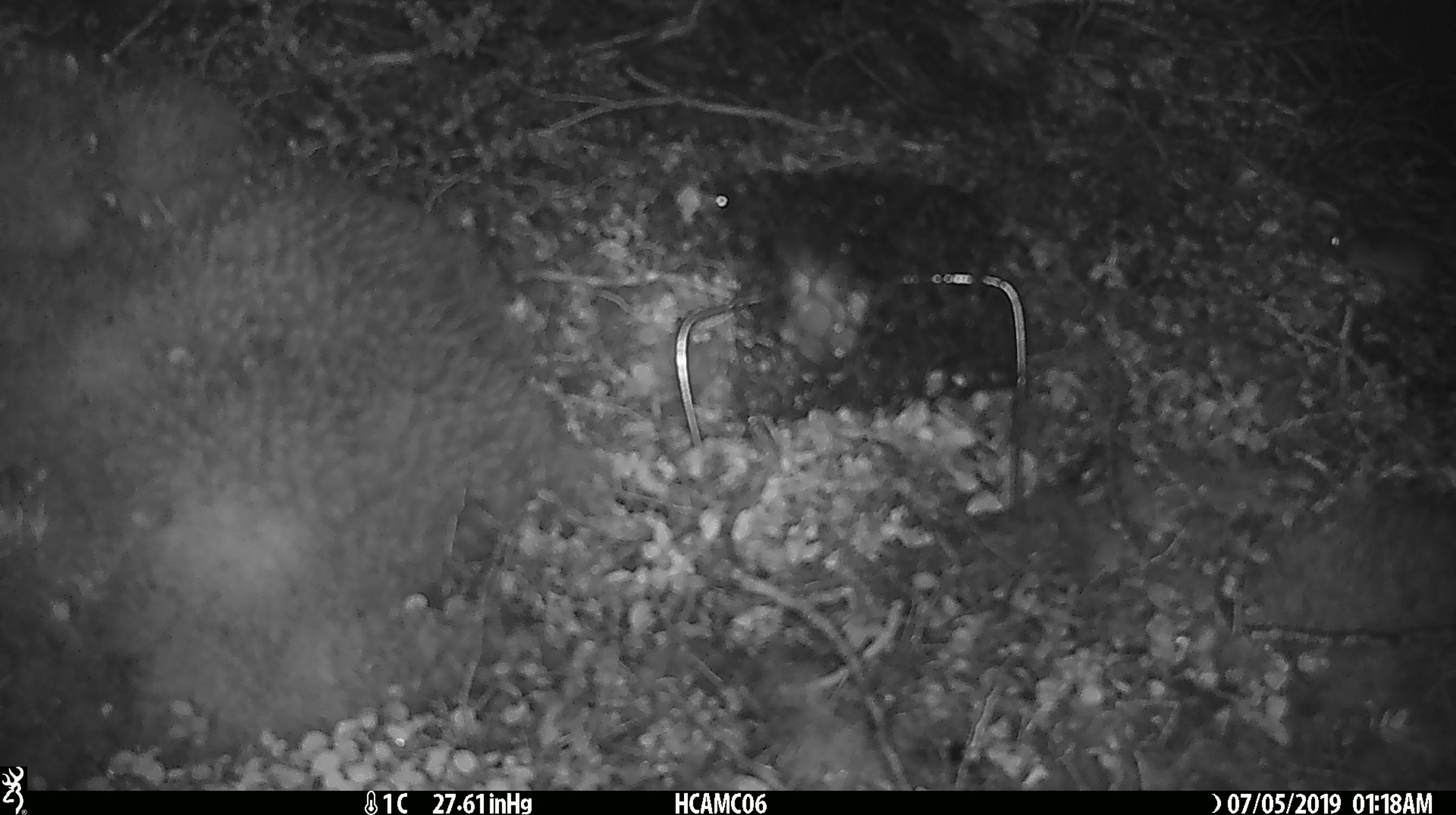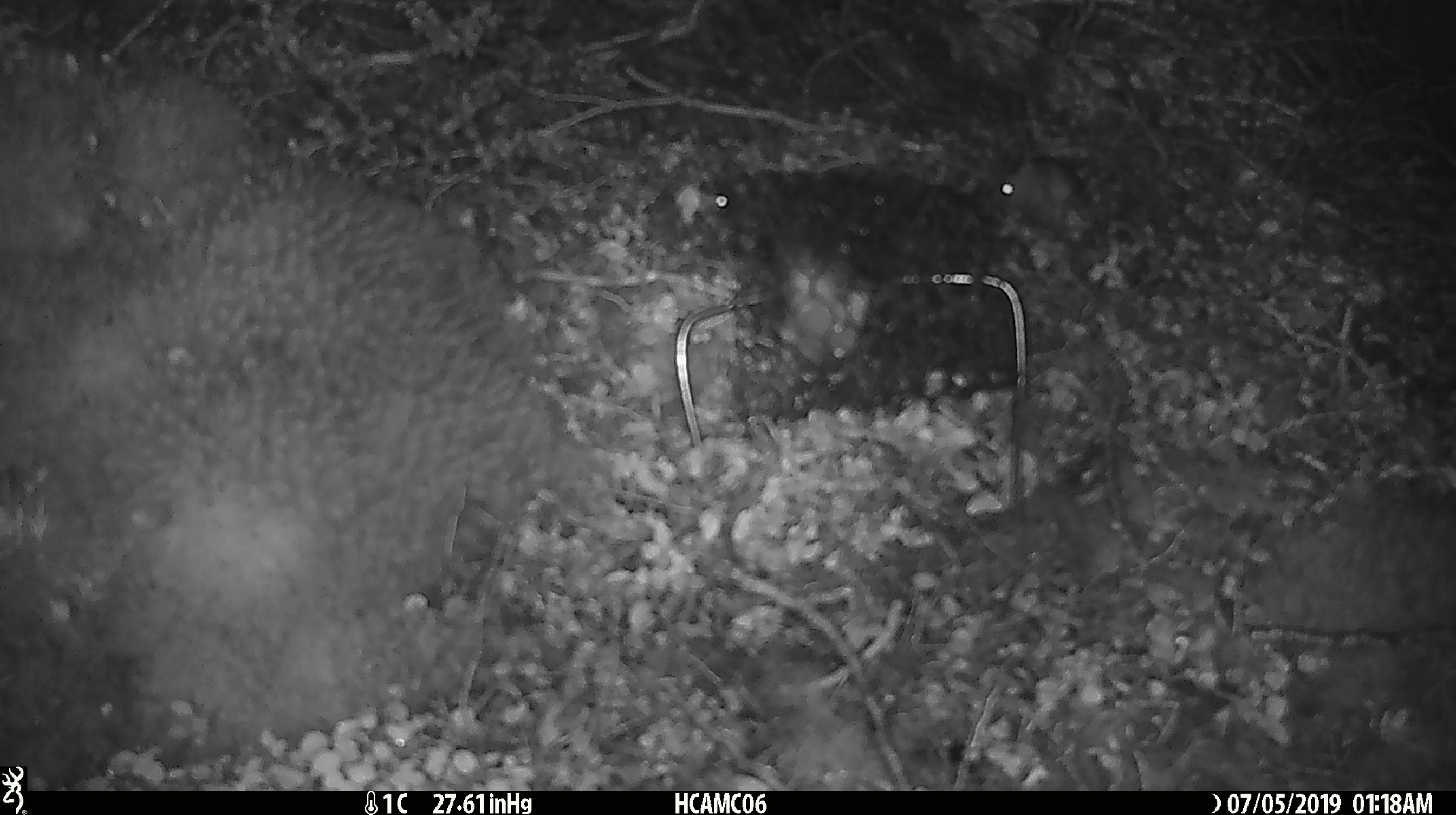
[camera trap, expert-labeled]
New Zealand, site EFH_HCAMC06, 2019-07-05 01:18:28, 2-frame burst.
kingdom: Animalia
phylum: Chordata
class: Mammalia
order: Rodentia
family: Muridae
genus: Mus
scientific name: Mus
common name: mouse